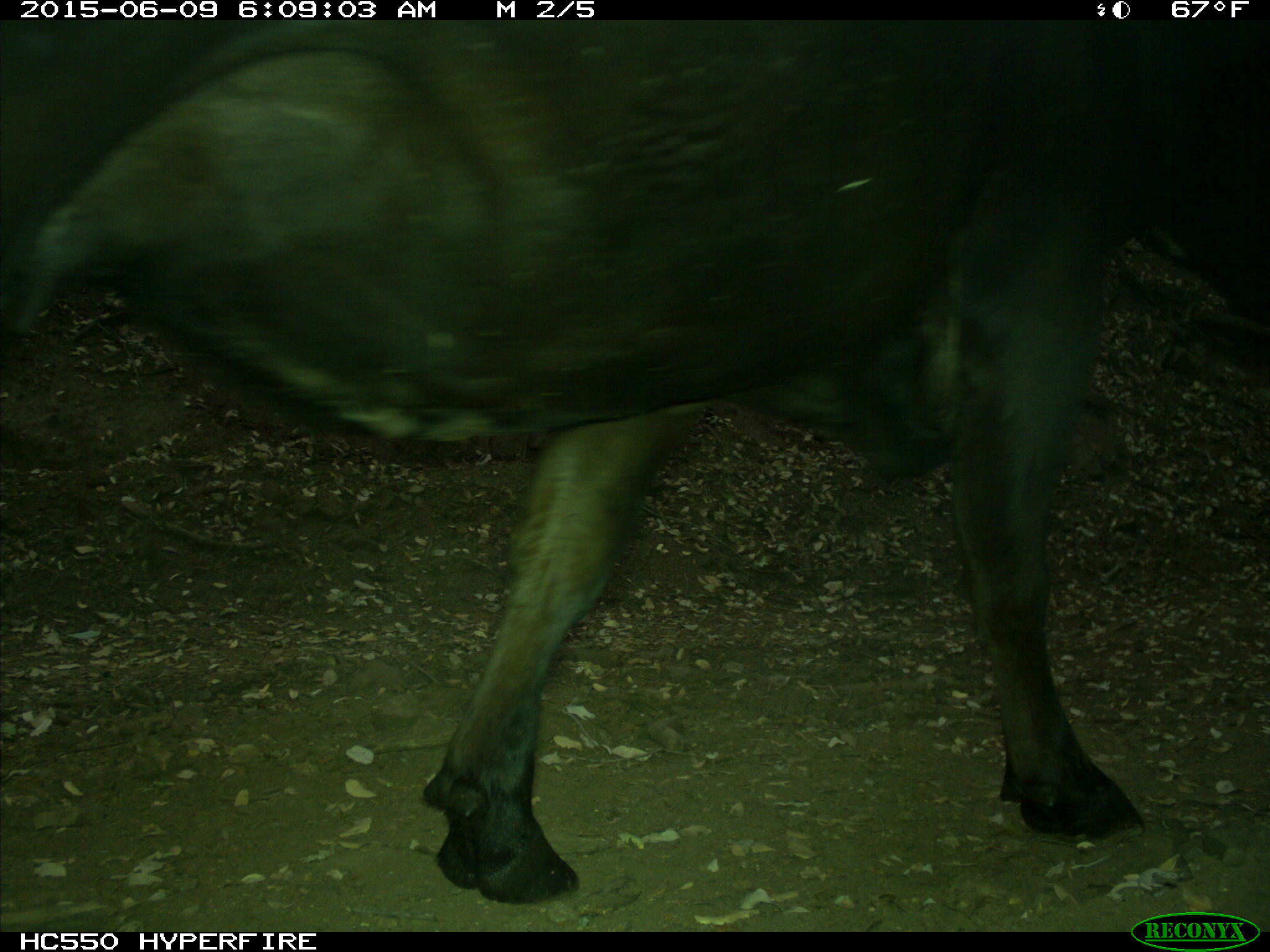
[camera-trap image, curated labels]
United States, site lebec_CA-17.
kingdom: Animalia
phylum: Chordata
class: Mammalia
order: Artiodactyla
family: Bovidae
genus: Bos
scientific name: Bos taurus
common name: domestic cow